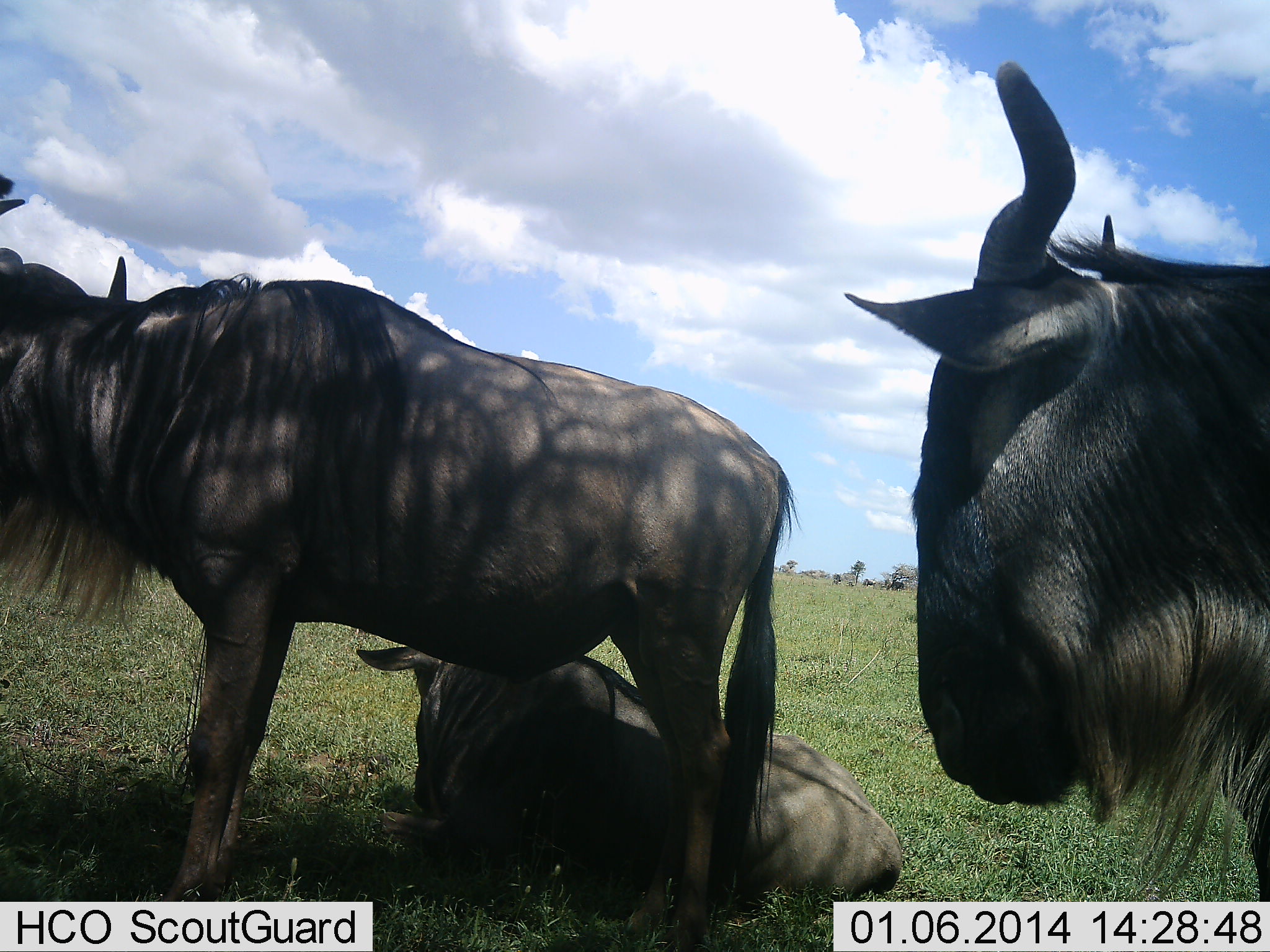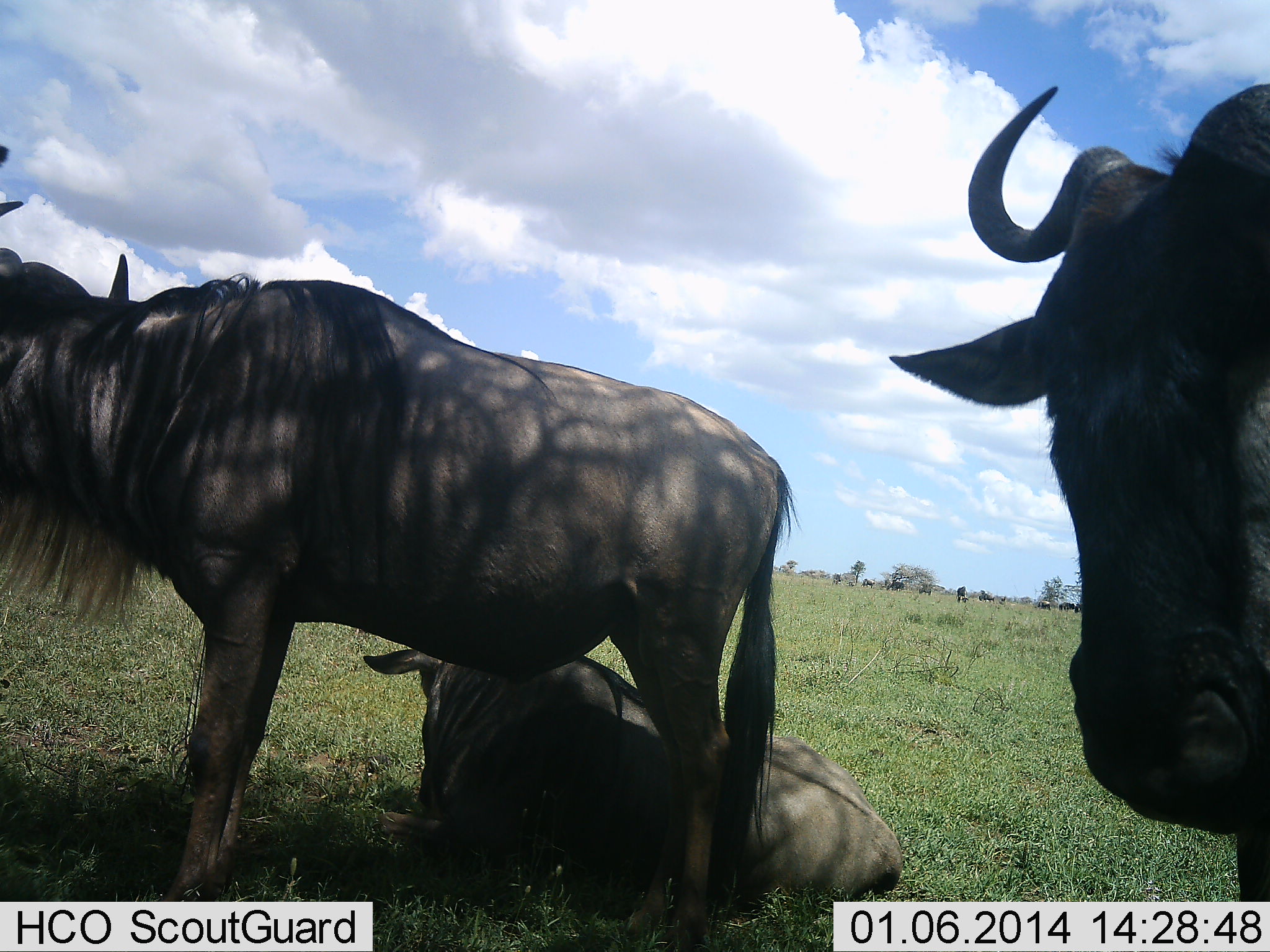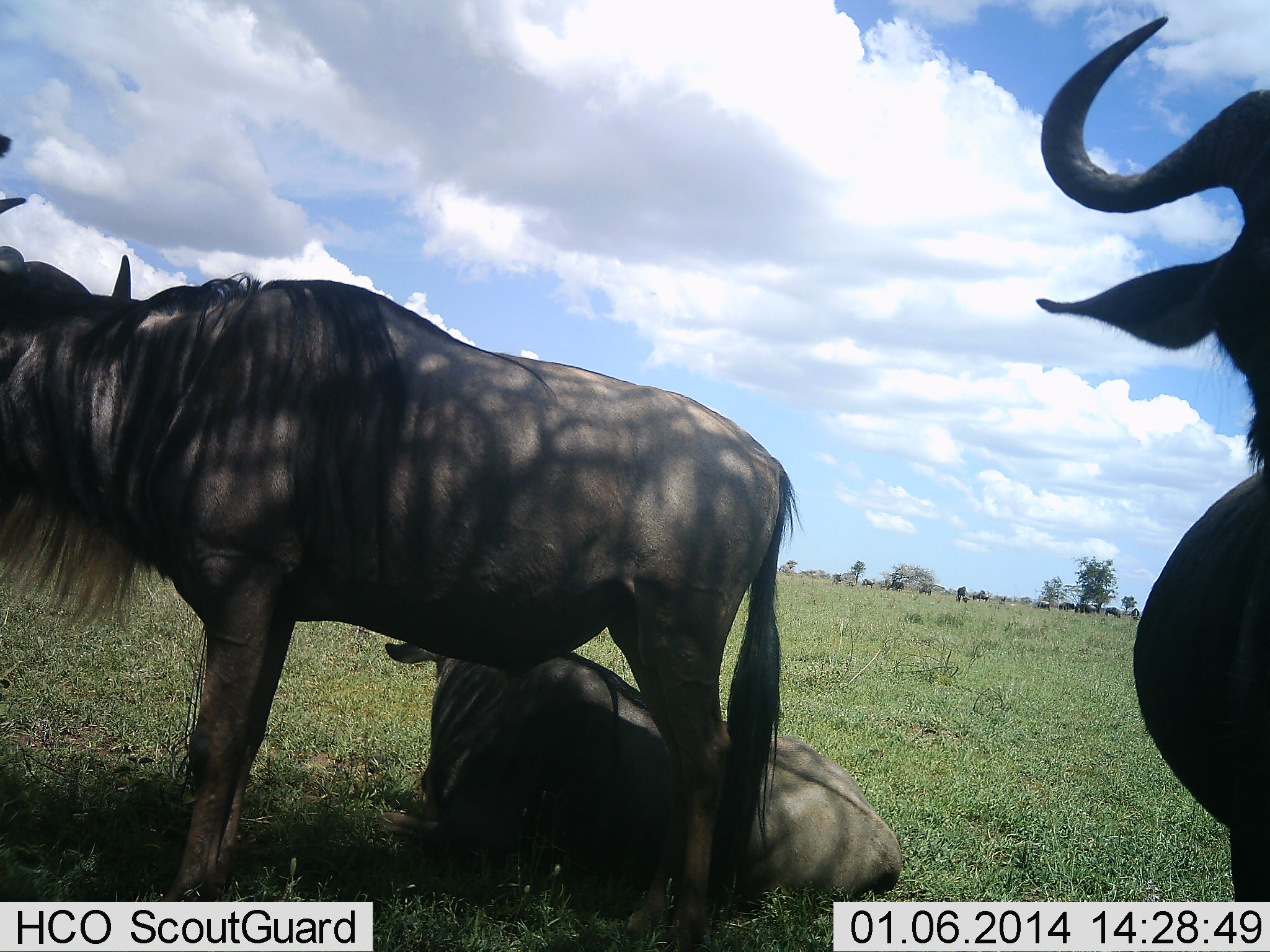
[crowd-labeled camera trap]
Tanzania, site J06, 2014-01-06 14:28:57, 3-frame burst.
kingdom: Animalia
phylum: Chordata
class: Mammalia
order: Artiodactyla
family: Bovidae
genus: Connochaetes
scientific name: Connochaetes taurinus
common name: blue wildebeest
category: wildebeest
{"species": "wildebeest (blue wildebeest) (Connochaetes taurinus)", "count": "3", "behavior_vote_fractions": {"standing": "100%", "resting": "90%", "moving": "0%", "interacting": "0%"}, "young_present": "0%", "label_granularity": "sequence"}